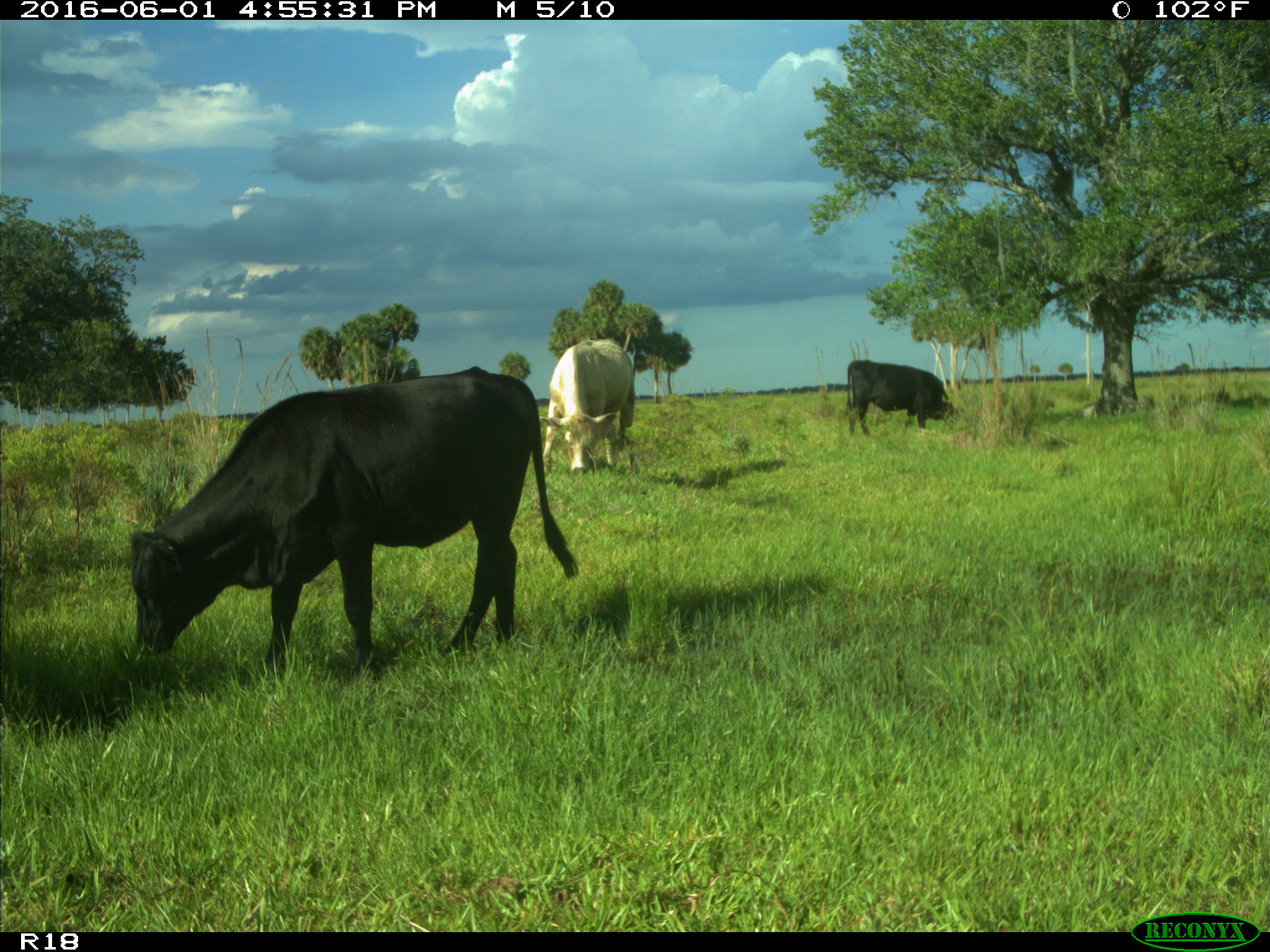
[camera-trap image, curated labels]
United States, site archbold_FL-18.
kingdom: Animalia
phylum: Chordata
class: Mammalia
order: Artiodactyla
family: Bovidae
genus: Bos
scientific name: Bos taurus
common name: domestic cow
Bos taurus (domestic cow).